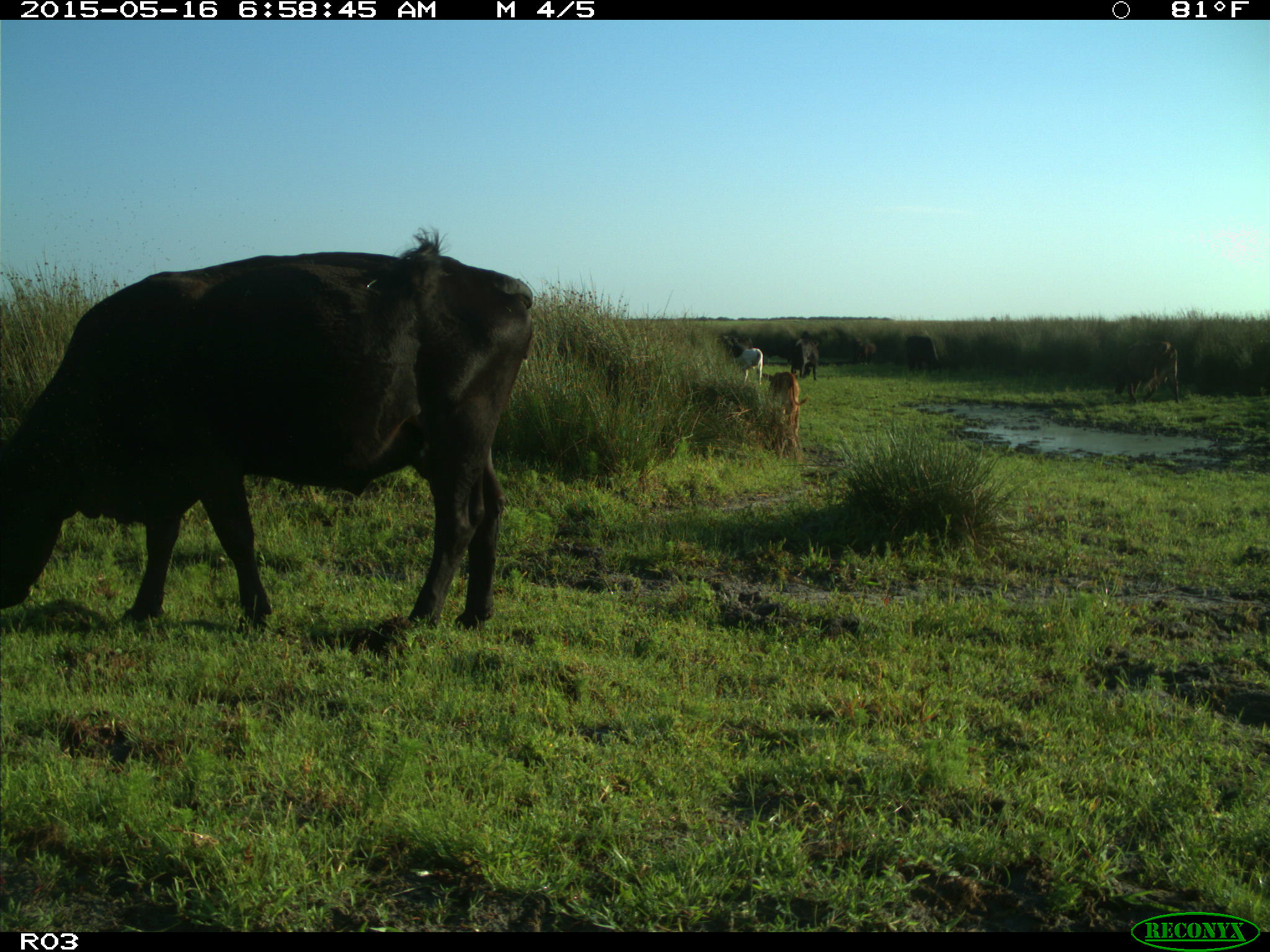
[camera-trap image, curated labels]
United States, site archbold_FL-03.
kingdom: Animalia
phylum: Chordata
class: Mammalia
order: Artiodactyla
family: Bovidae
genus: Bos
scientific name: Bos taurus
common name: domestic cow